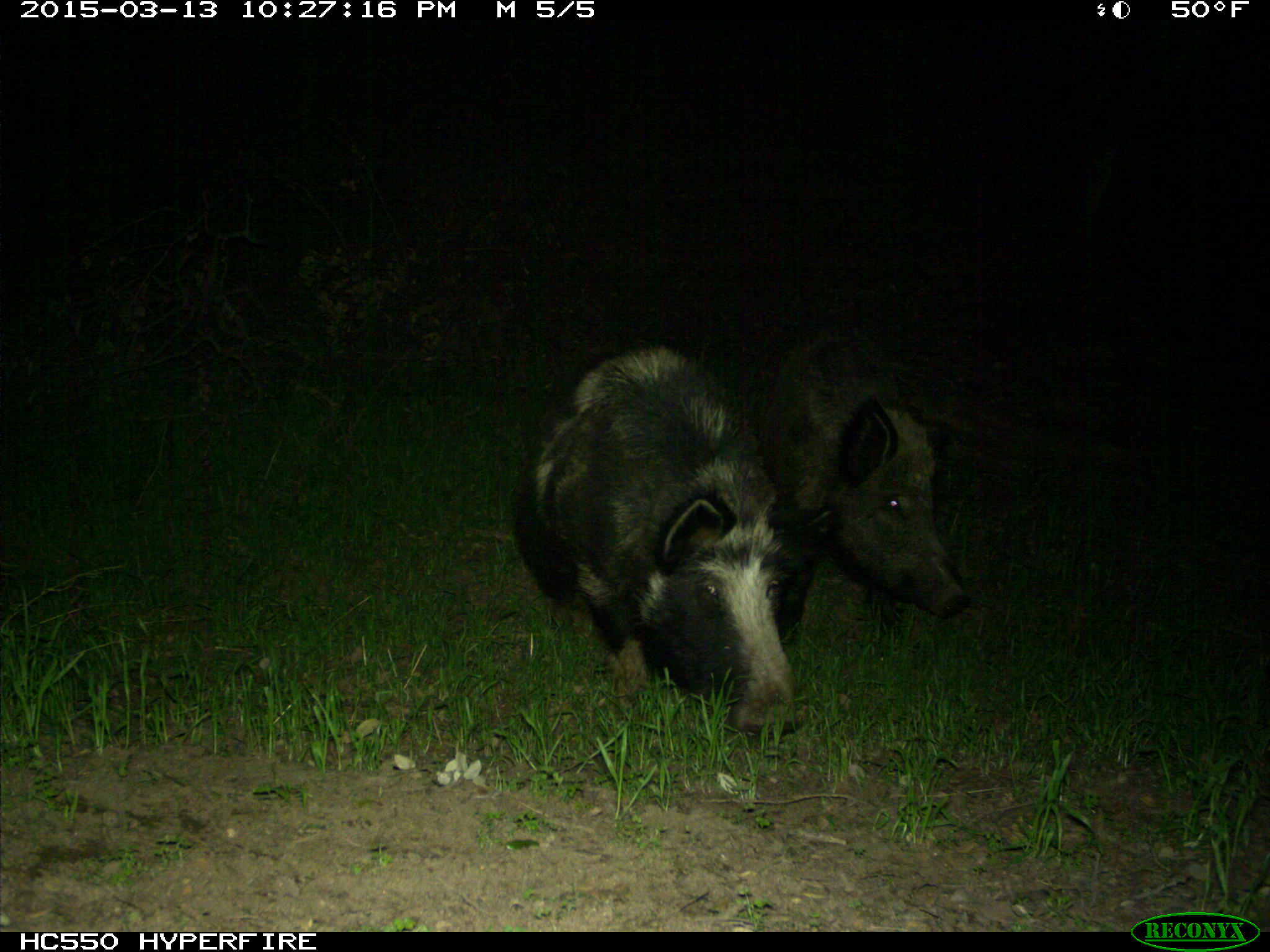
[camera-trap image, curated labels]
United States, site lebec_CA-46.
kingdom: Animalia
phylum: Chordata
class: Mammalia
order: Artiodactyla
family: Suidae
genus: Sus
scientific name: Sus scrofa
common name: wild boar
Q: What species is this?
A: Sus scrofa (wild boar).